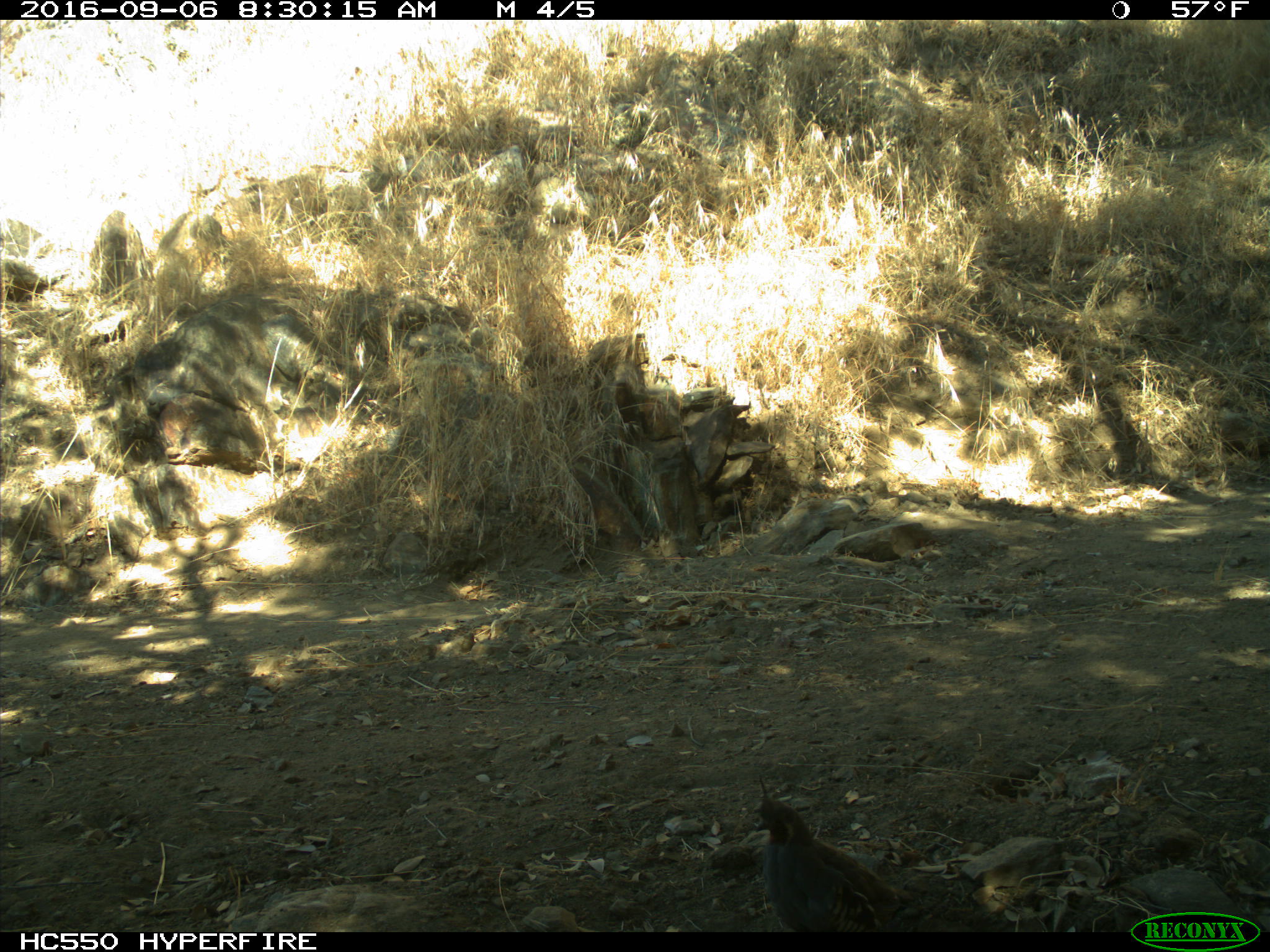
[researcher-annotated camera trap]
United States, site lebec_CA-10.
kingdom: Animalia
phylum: Chordata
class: Aves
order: Galliformes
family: Odontophoridae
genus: Callipepla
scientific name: Callipepla californica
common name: california quail